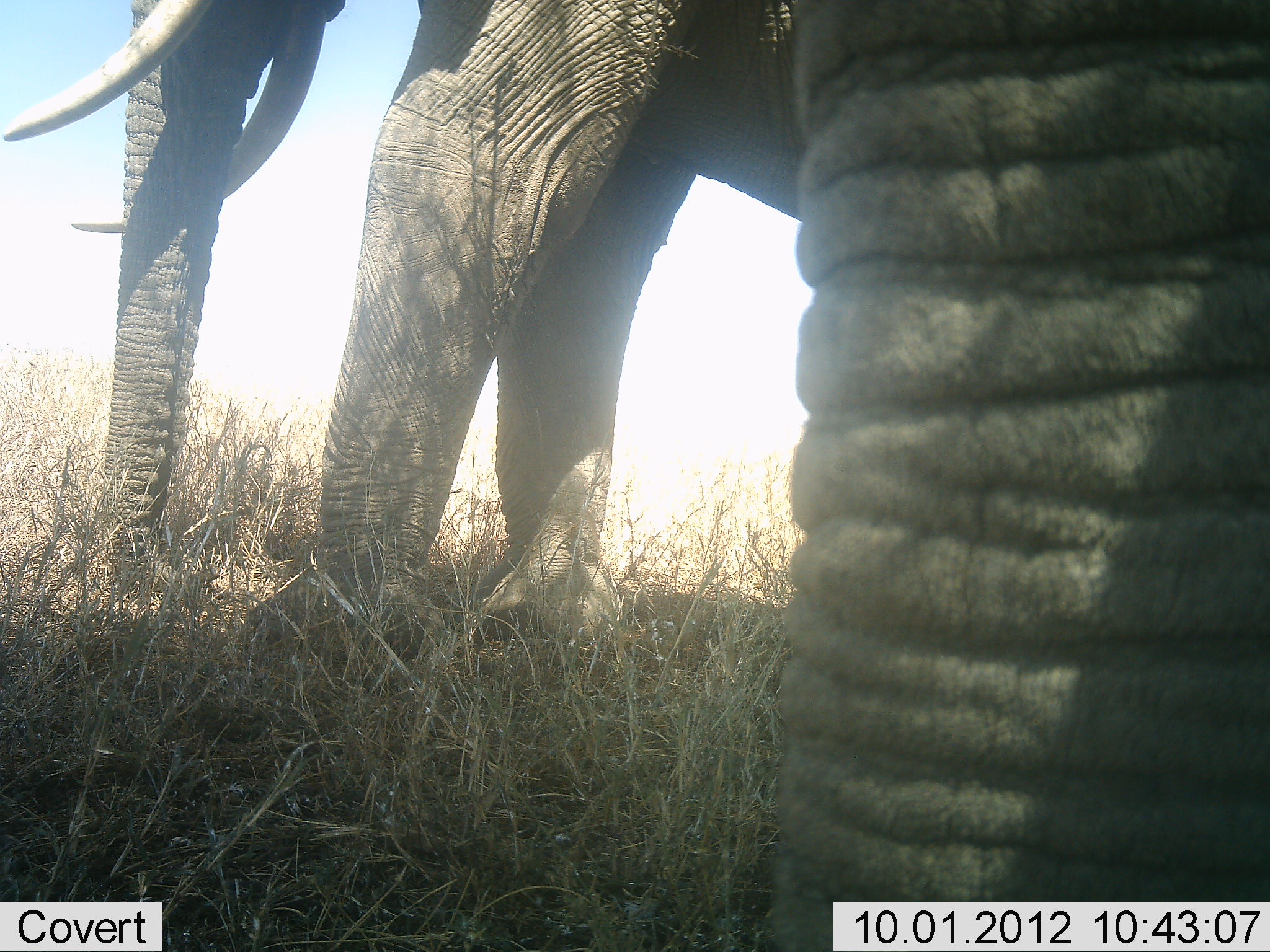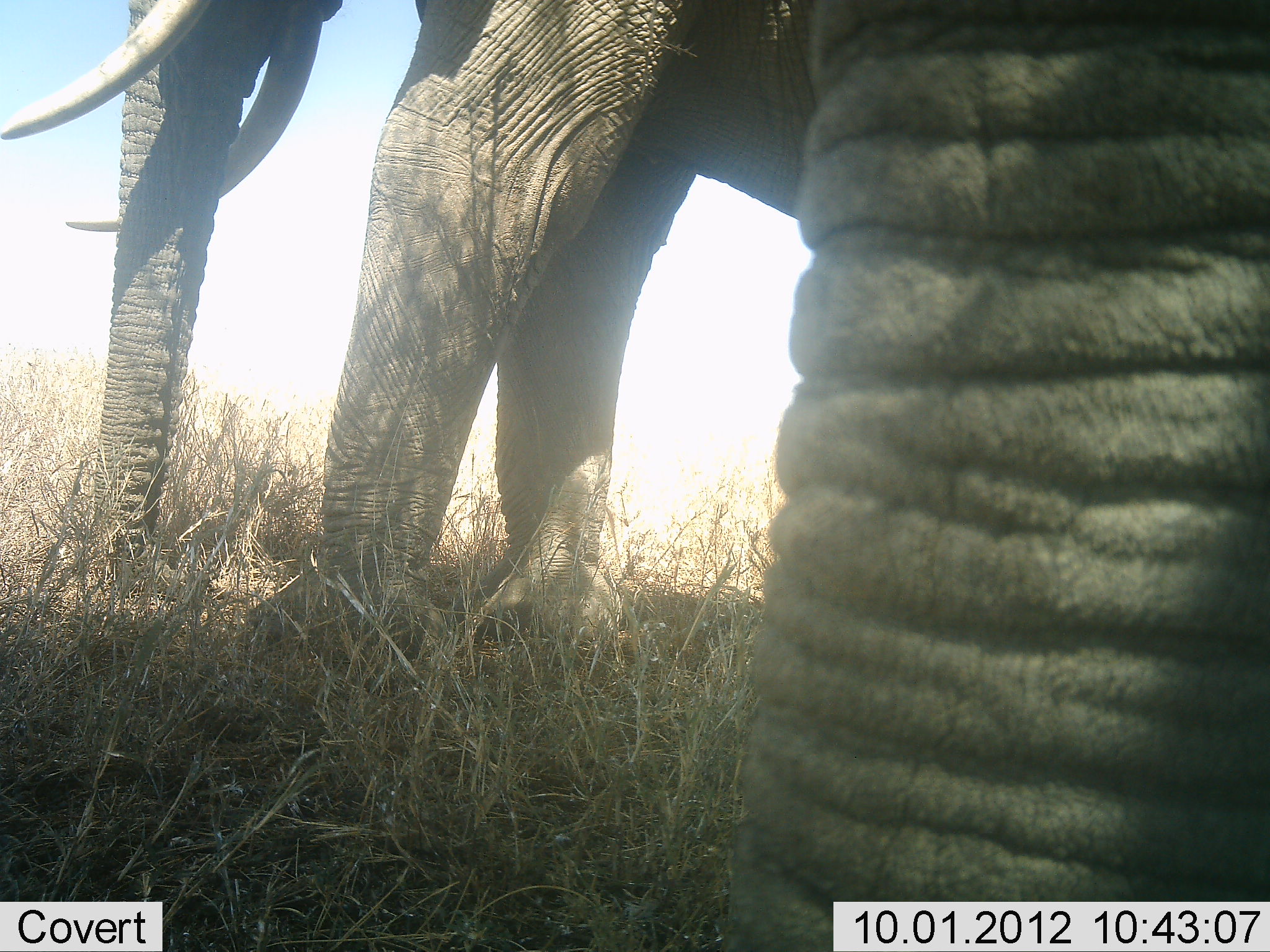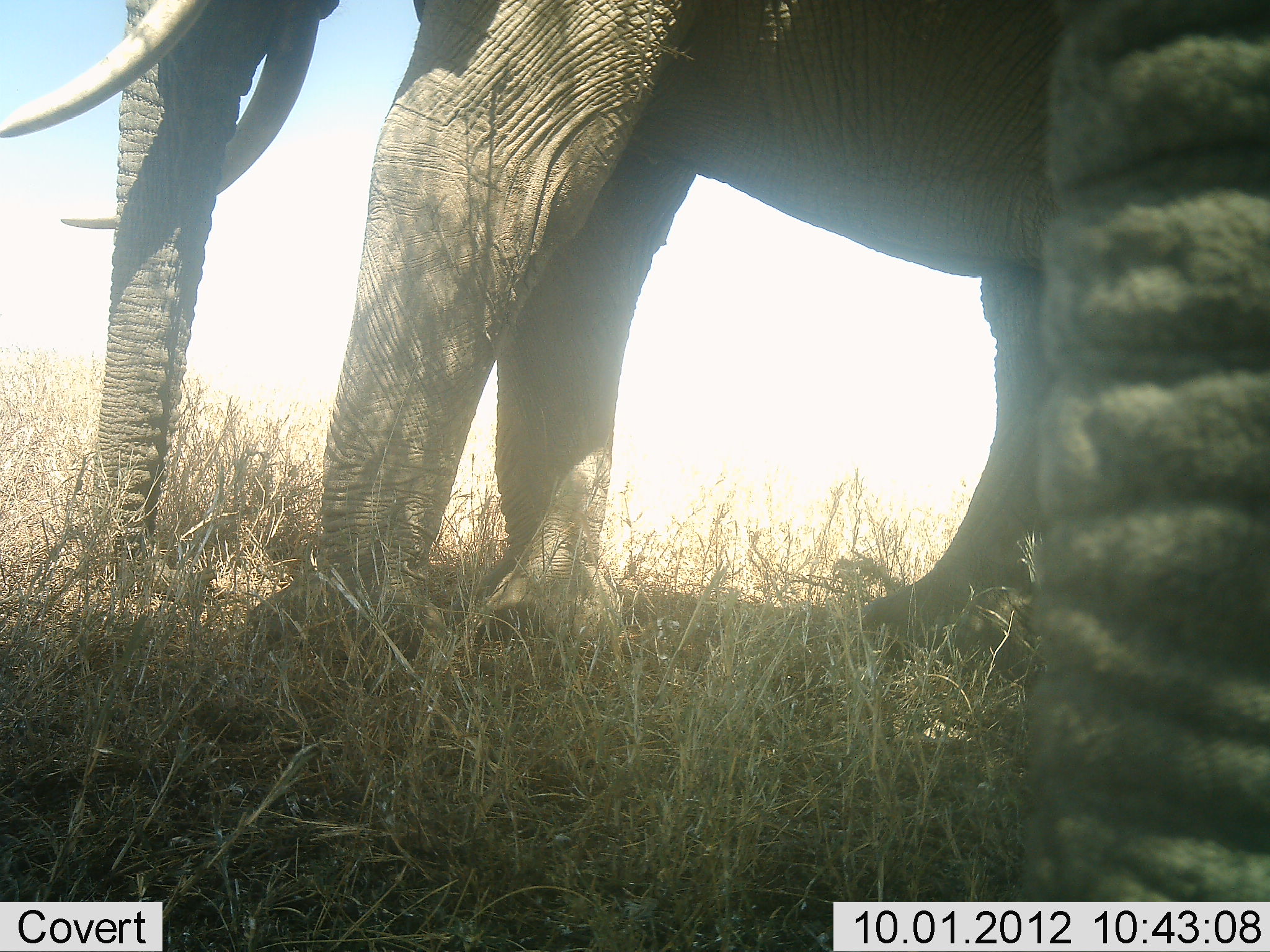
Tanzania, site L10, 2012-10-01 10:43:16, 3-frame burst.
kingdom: Animalia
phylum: Chordata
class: Mammalia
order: Proboscidea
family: Elephantidae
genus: Loxodonta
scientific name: Loxodonta africana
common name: african bush elephant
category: elephant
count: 2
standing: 70%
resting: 0%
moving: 10%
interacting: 0%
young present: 0%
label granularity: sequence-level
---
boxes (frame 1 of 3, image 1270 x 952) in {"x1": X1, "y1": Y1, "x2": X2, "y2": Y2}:
animal: {"x1": 1, "y1": 1, "x2": 1269, "y2": 952}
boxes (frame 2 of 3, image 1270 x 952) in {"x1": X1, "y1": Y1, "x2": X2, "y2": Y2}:
animal: {"x1": 1, "y1": 1, "x2": 1269, "y2": 952}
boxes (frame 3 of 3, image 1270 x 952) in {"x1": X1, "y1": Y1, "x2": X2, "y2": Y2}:
animal: {"x1": 1, "y1": 1, "x2": 1270, "y2": 951}